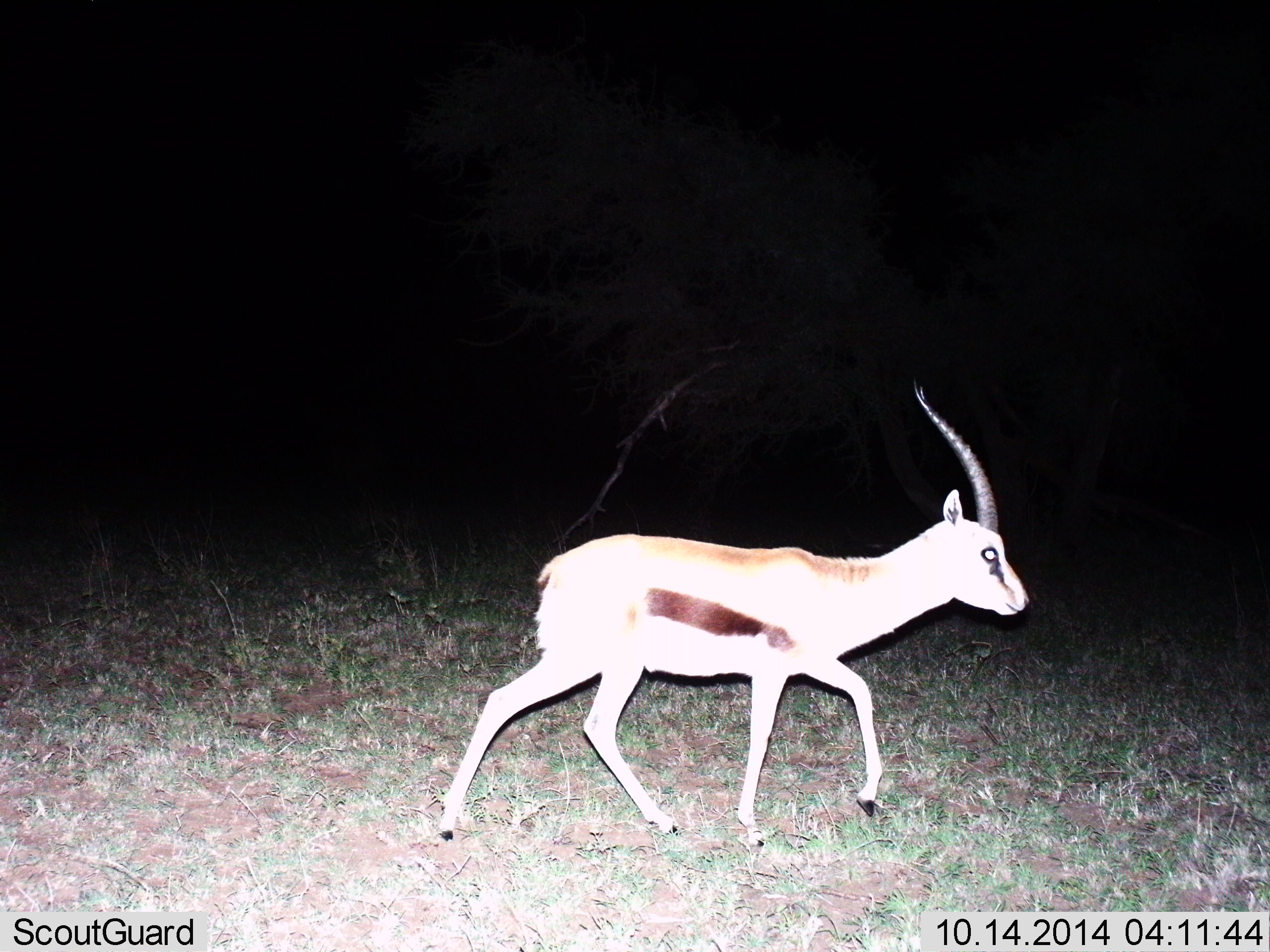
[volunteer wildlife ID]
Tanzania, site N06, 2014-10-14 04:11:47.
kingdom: Animalia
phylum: Chordata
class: Mammalia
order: Artiodactyla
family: Bovidae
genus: Eudorcas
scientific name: Eudorcas thomsonii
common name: thomson's gazelle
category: gazellethomsons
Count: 1.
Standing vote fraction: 0%.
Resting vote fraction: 0%.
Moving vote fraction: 100%.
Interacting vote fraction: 0%.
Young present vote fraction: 0%.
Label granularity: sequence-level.